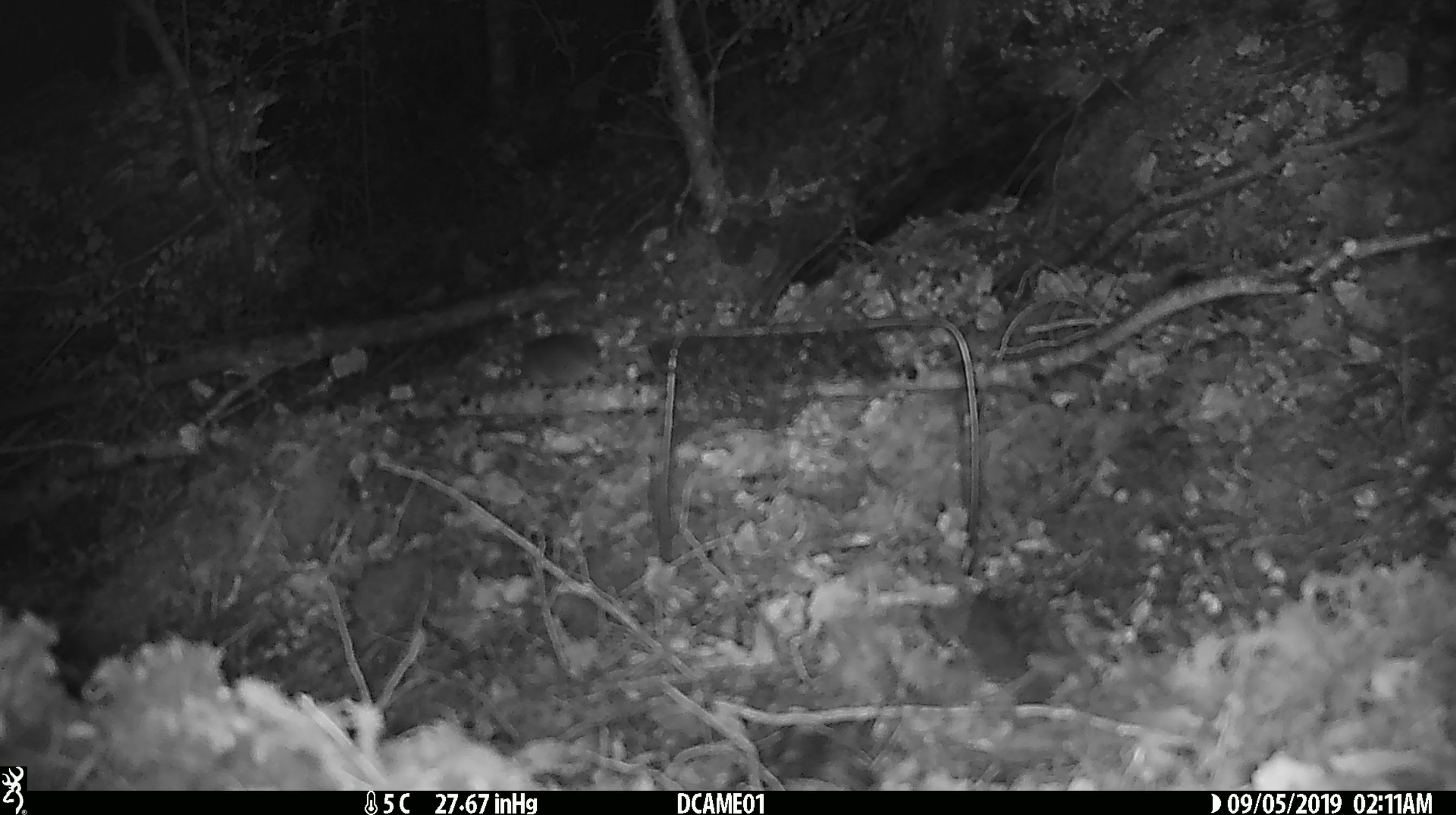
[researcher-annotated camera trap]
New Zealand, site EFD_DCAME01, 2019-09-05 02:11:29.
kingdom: Animalia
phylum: Chordata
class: Mammalia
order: Rodentia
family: Muridae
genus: Mus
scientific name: Mus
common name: mouse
Mouse (Mus).